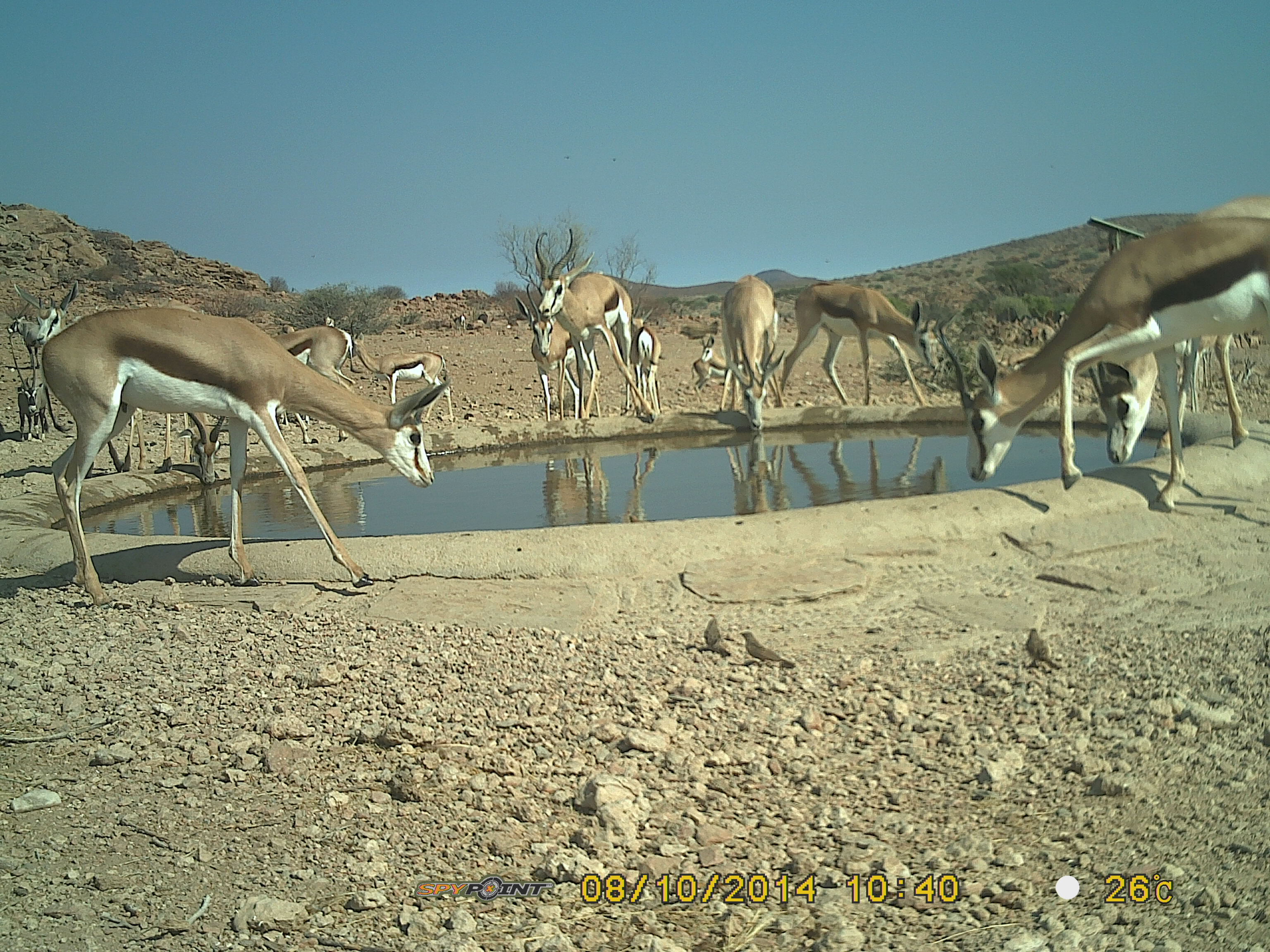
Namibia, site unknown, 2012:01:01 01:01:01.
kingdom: Animalia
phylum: Chordata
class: Mammalia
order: Artiodactyla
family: Bovidae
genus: Antidorcas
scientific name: Antidorcas marsupialis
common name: springbok